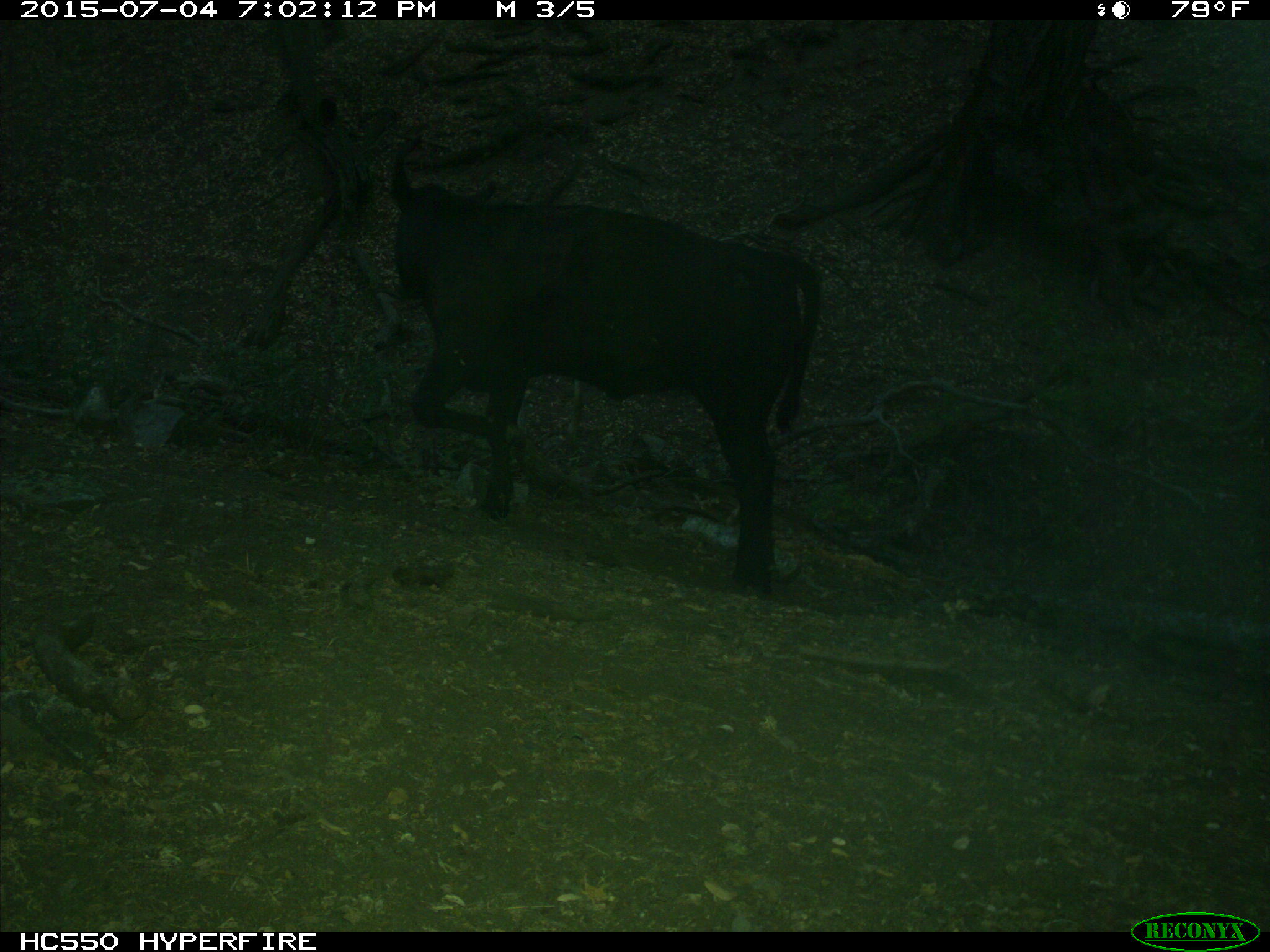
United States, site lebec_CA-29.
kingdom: Animalia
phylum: Chordata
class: Mammalia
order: Artiodactyla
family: Bovidae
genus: Bos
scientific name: Bos taurus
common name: domestic cow